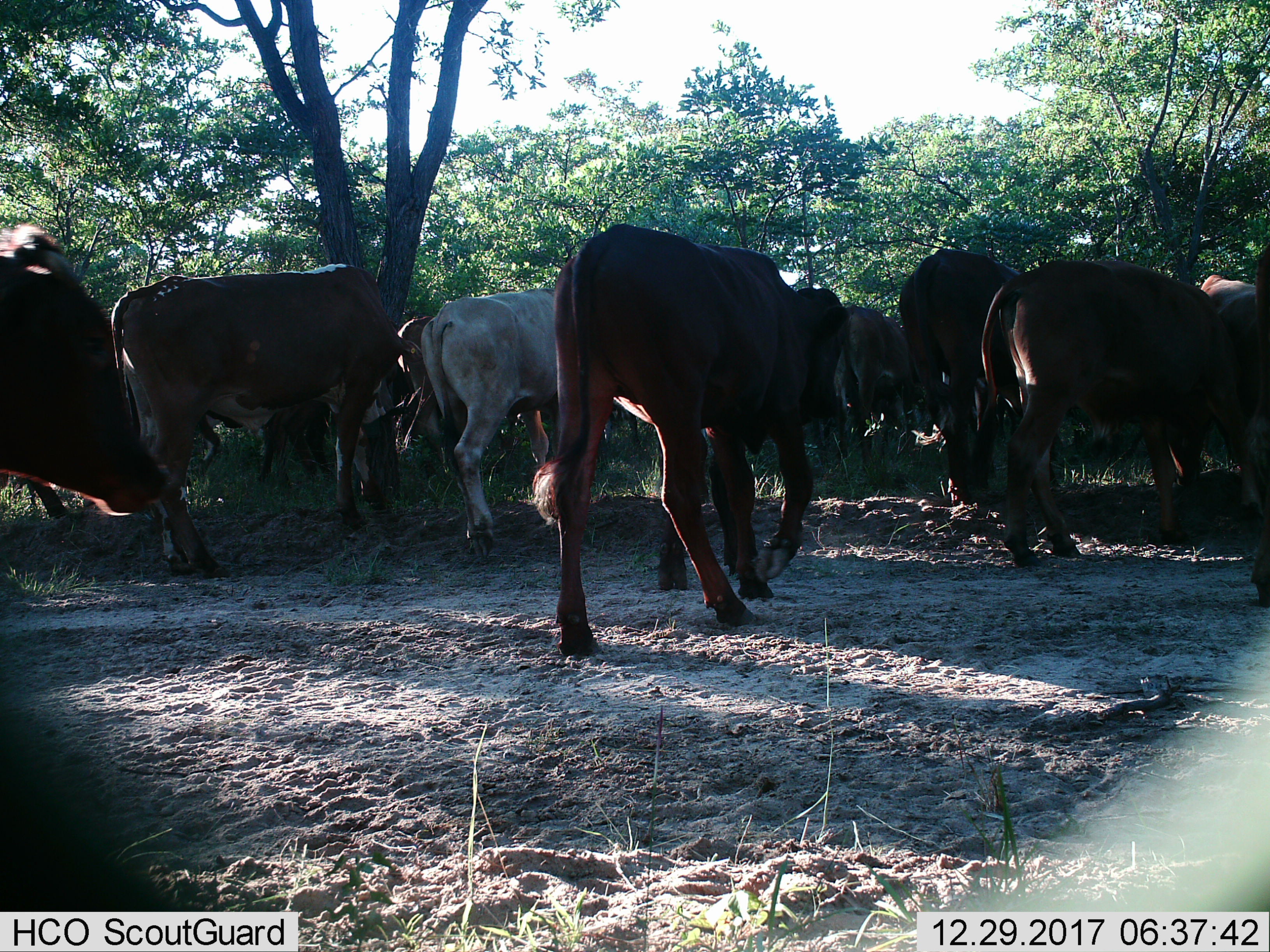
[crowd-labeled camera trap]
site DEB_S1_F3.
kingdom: Animalia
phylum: Chordata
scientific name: Vertebrata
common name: domestic animal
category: domesticanimal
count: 11-50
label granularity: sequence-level